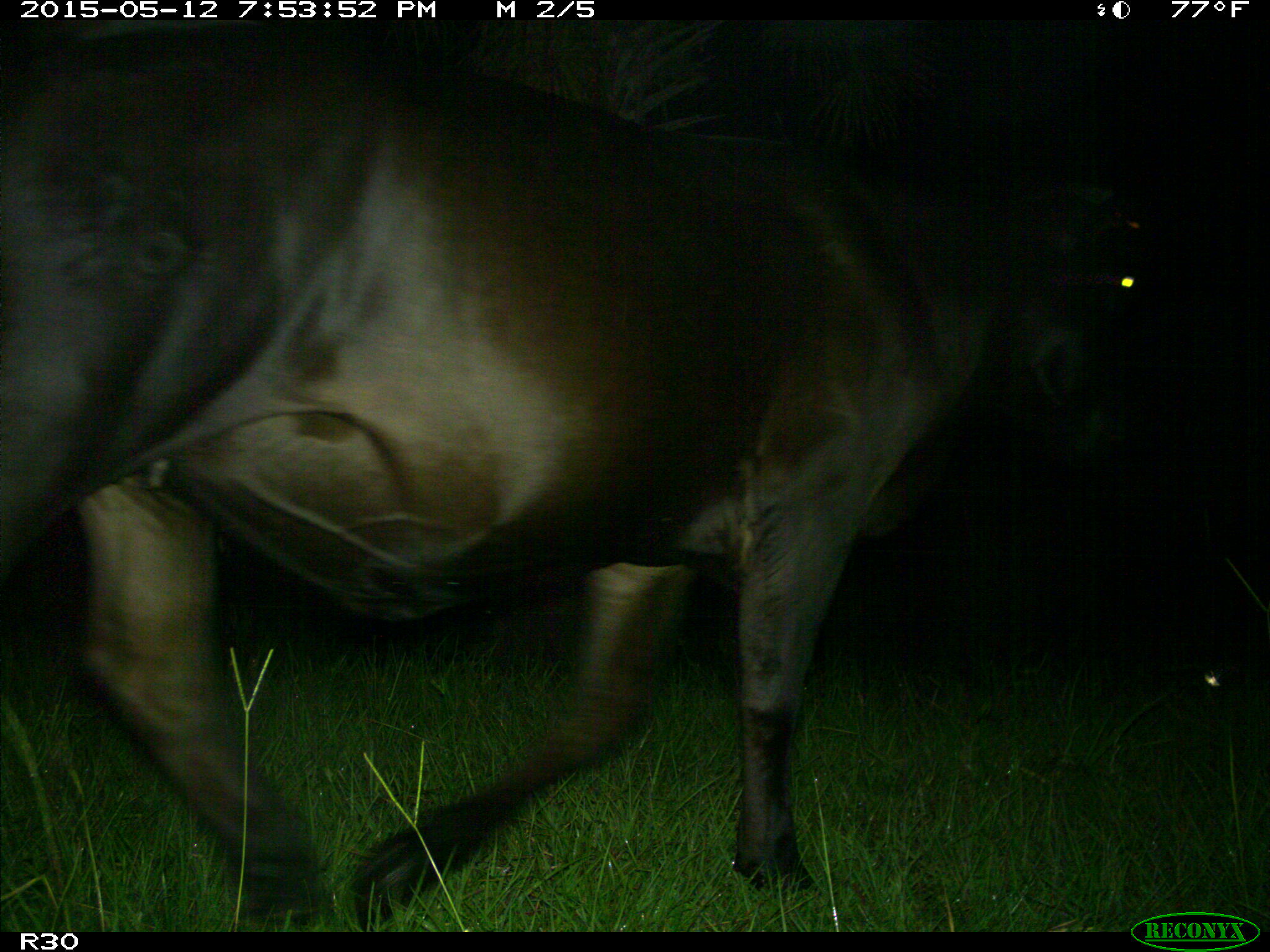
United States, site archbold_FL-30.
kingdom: Animalia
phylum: Chordata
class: Mammalia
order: Artiodactyla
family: Bovidae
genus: Bos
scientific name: Bos taurus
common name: domestic cow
Bos taurus (domestic cow).